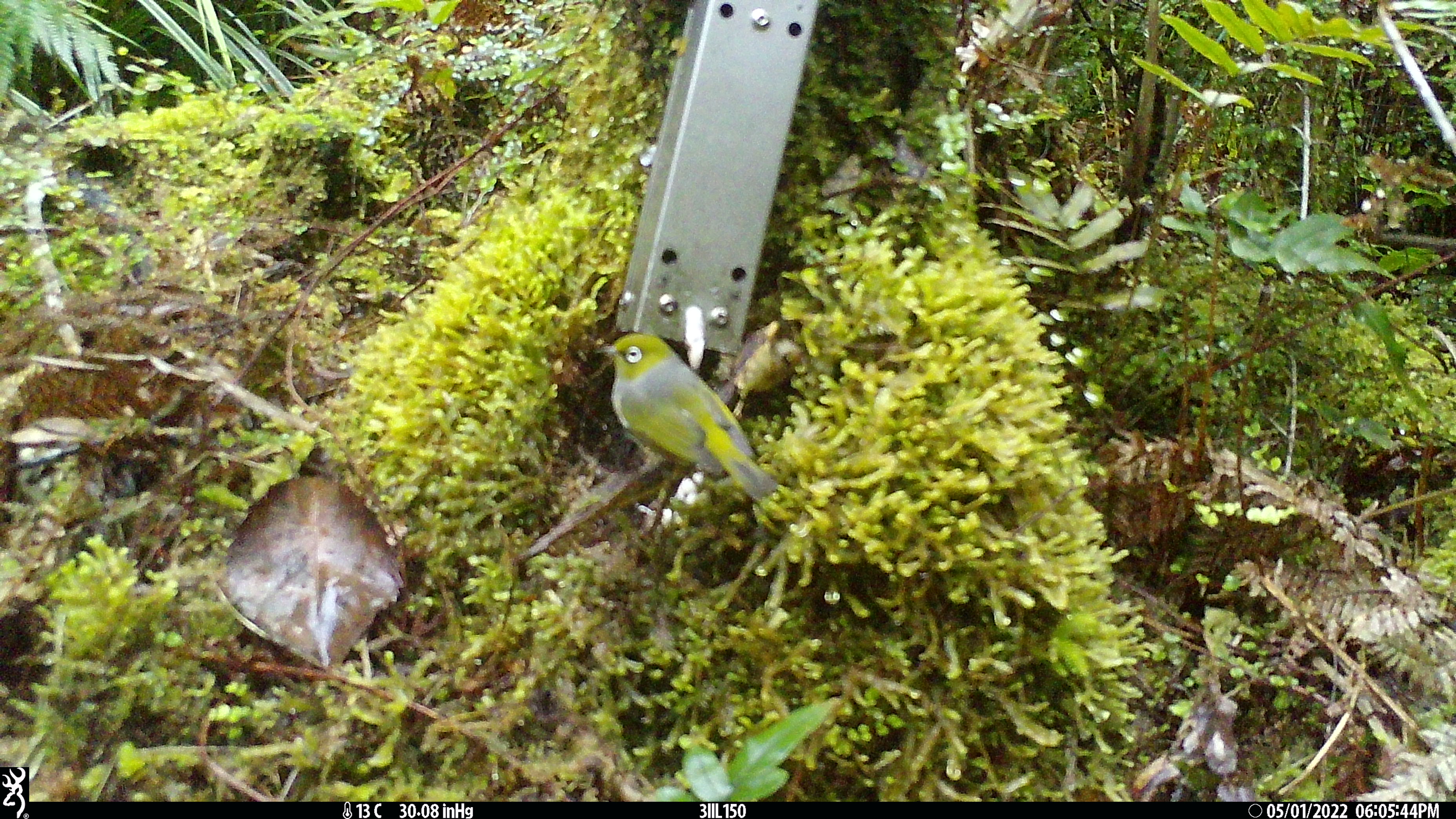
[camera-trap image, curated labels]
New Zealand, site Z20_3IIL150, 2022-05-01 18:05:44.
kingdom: Animalia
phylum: Chordata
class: Aves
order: Passeriformes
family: Zosteropidae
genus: Zosterops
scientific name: Zosterops lateralis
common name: silvereye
Silvereye (Zosterops lateralis).